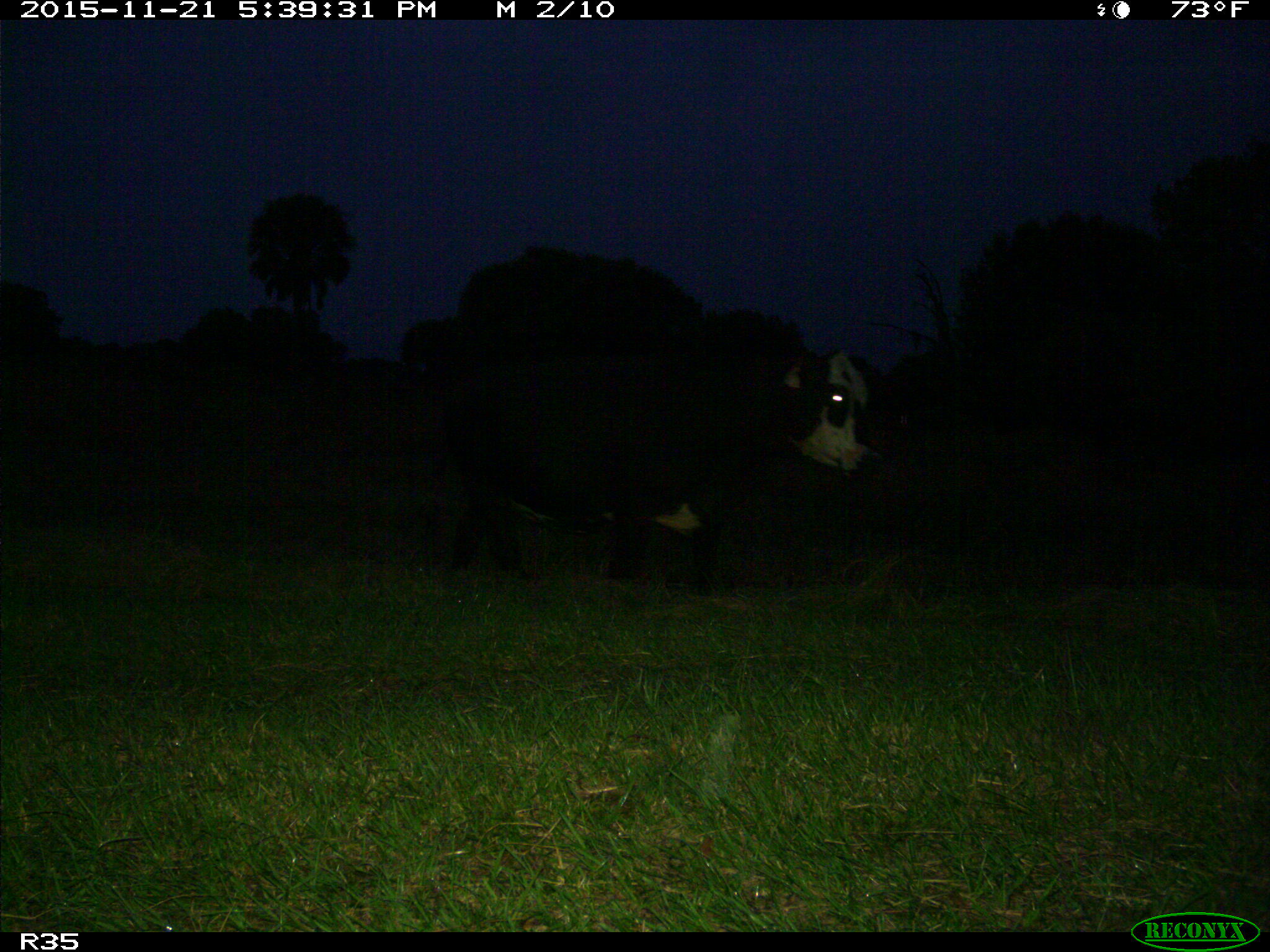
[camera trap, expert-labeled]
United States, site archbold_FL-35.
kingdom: Animalia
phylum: Chordata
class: Mammalia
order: Artiodactyla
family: Bovidae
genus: Bos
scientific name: Bos taurus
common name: domestic cow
Bos taurus (domestic cow).